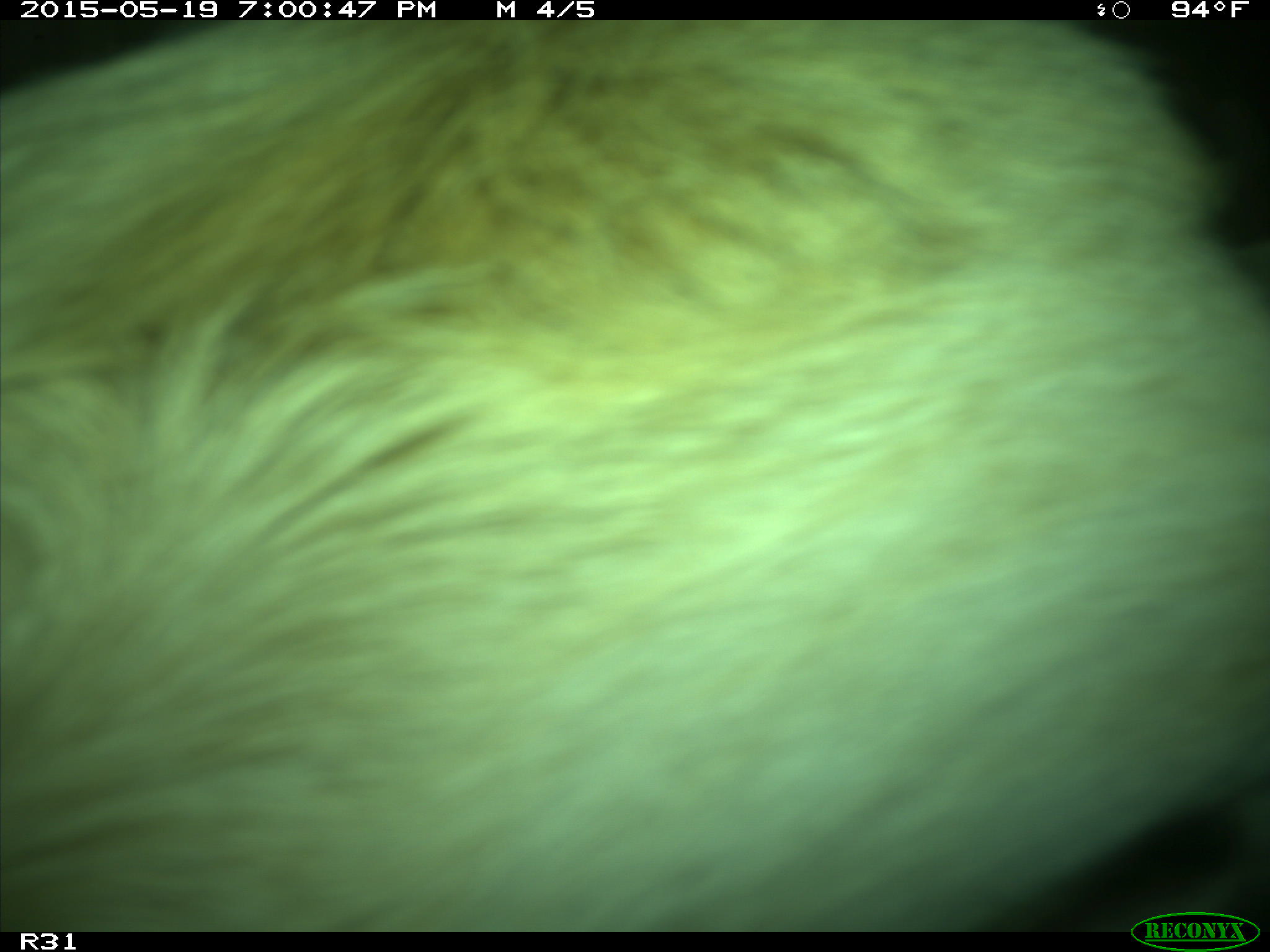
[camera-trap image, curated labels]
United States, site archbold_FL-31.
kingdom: Animalia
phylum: Chordata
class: Mammalia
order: Artiodactyla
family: Bovidae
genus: Bos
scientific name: Bos taurus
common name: domestic cow